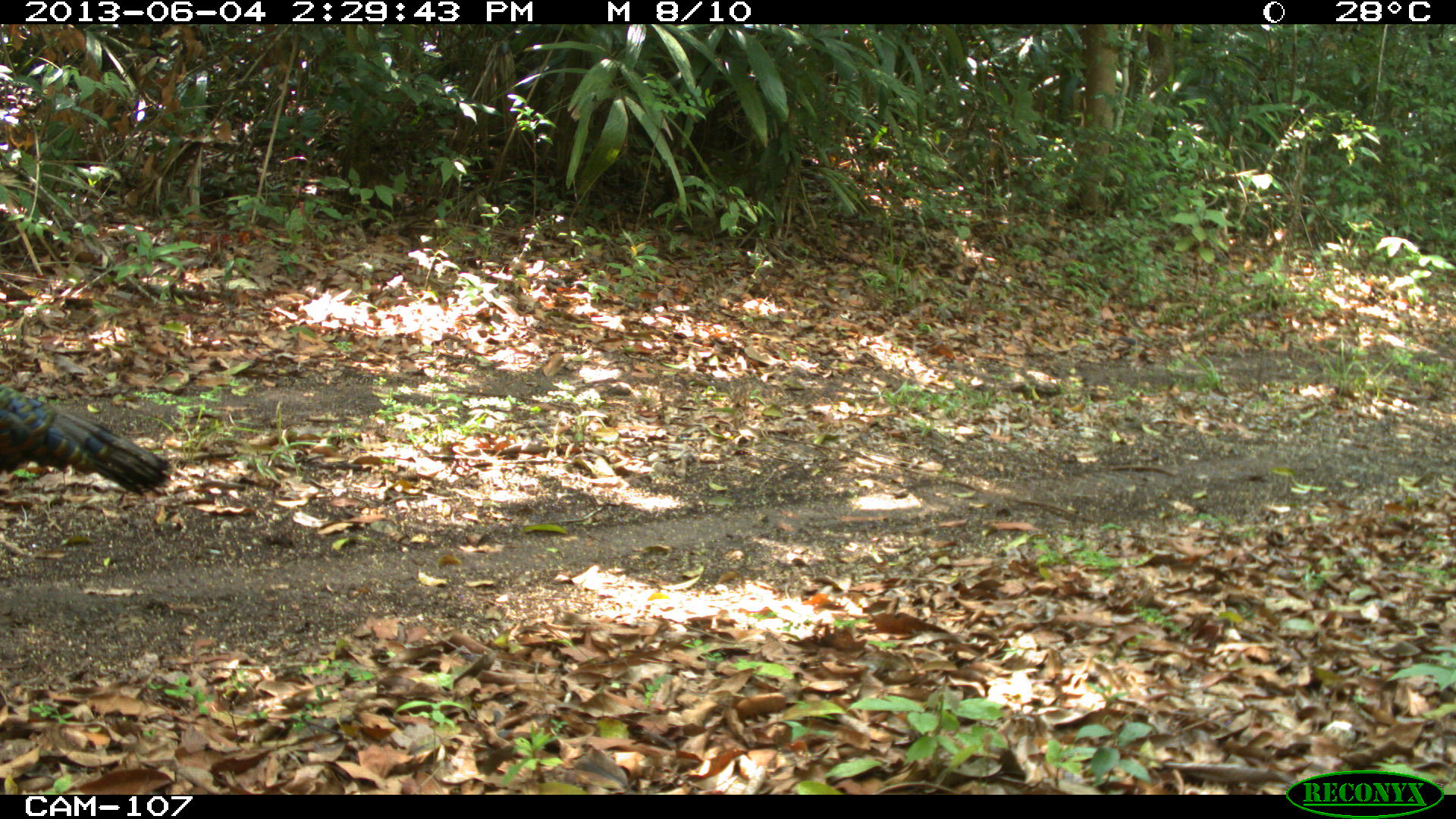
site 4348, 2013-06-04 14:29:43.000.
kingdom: Animalia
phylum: Chordata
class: Aves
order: Galliformes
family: Phasianidae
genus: Meleagris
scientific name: Meleagris ocellata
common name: ocellated turkey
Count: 1.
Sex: male.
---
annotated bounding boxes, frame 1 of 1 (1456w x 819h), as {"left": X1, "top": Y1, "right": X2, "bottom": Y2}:
meleagris ocellata: {"left": 0, "top": 384, "right": 174, "bottom": 498}